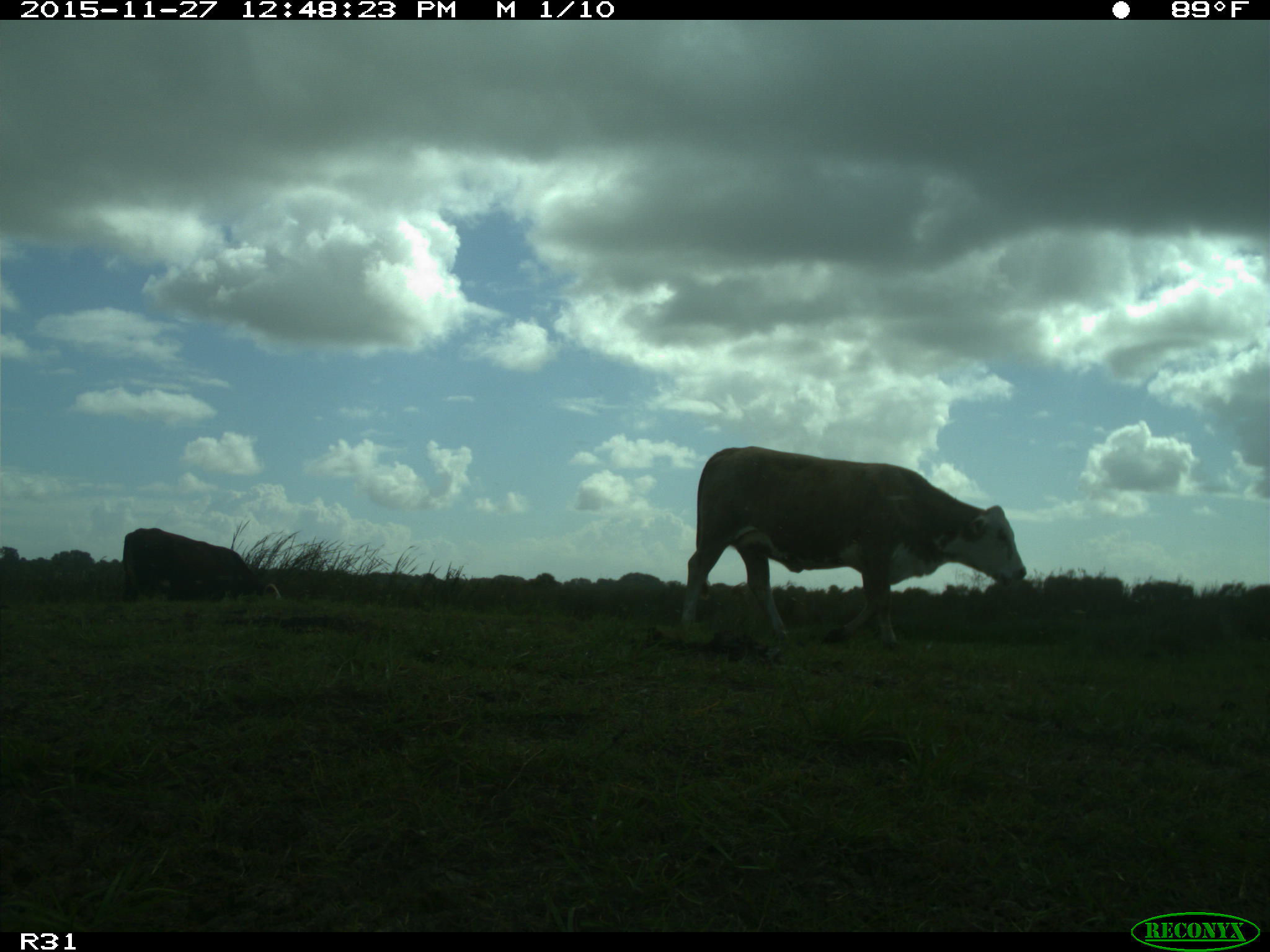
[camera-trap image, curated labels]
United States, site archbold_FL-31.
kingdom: Animalia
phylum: Chordata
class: Mammalia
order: Artiodactyla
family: Bovidae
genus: Bos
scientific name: Bos taurus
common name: domestic cow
Bos taurus (domestic cow).